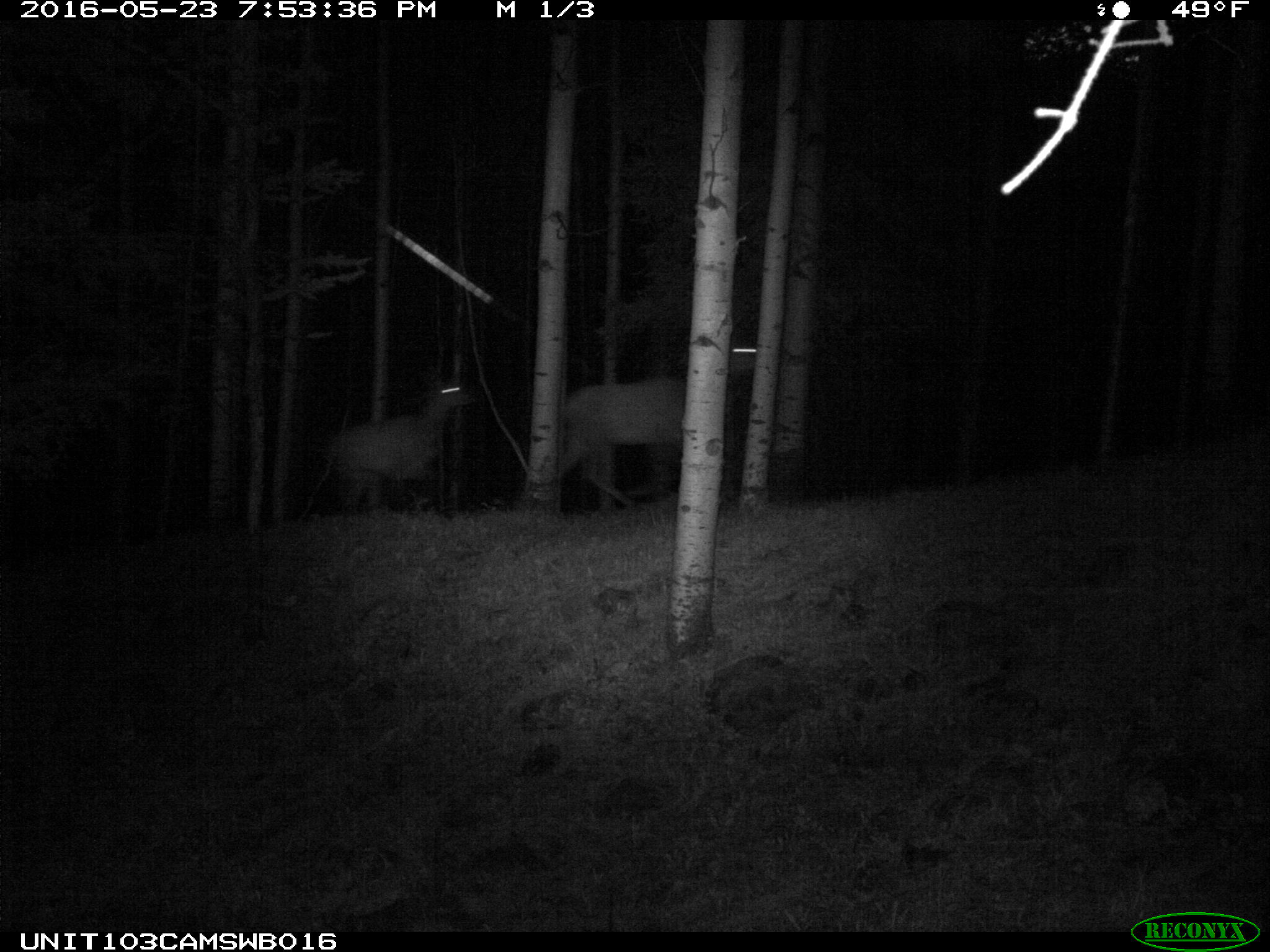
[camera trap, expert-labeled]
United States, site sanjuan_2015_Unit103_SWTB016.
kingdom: Animalia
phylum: Chordata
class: Mammalia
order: Artiodactyla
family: Cervidae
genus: Cervus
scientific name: Cervus elaphus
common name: red deer